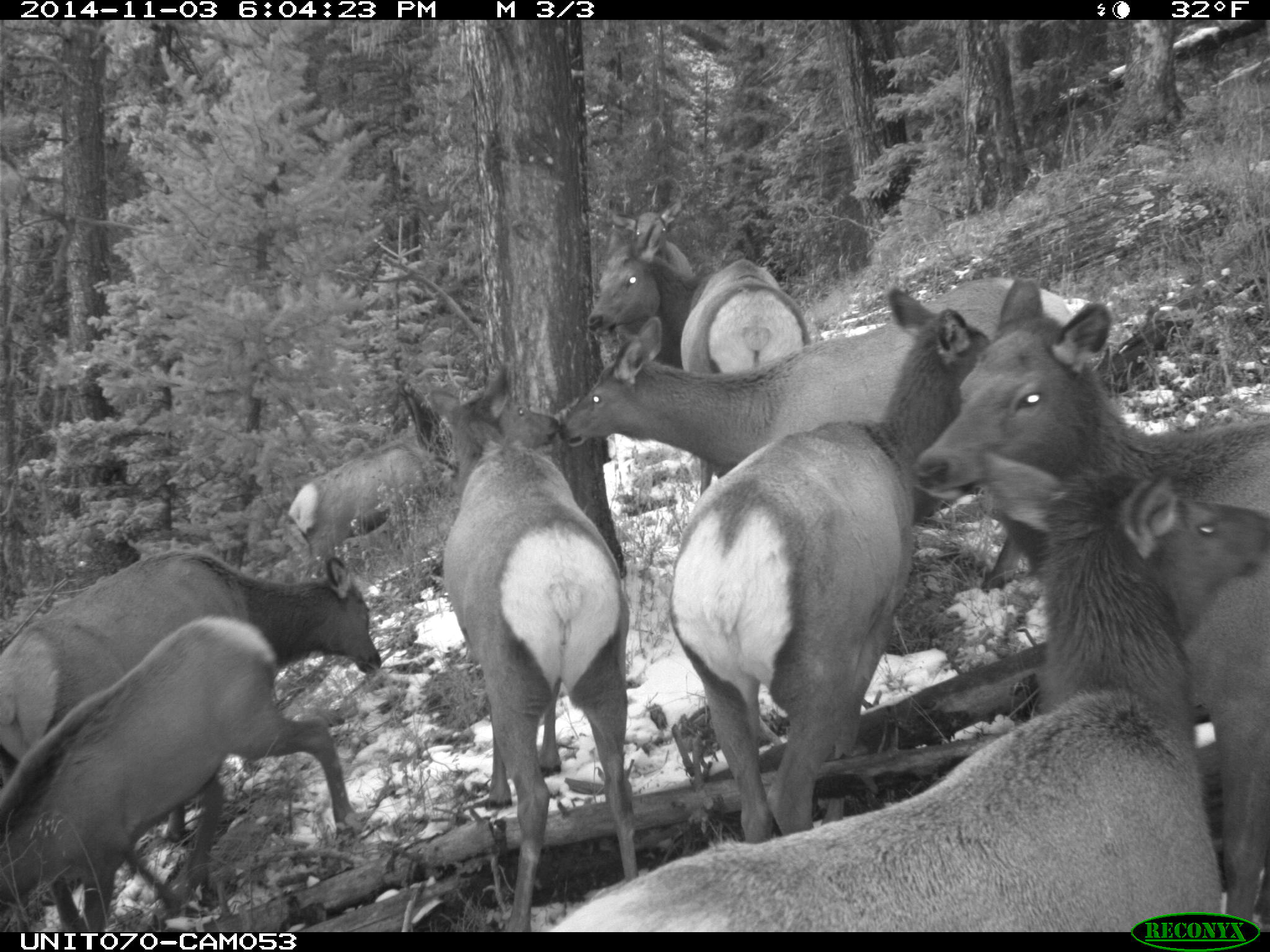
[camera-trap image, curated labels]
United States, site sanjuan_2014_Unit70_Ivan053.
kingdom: Animalia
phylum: Chordata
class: Mammalia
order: Artiodactyla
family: Cervidae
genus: Cervus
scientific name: Cervus elaphus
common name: red deer